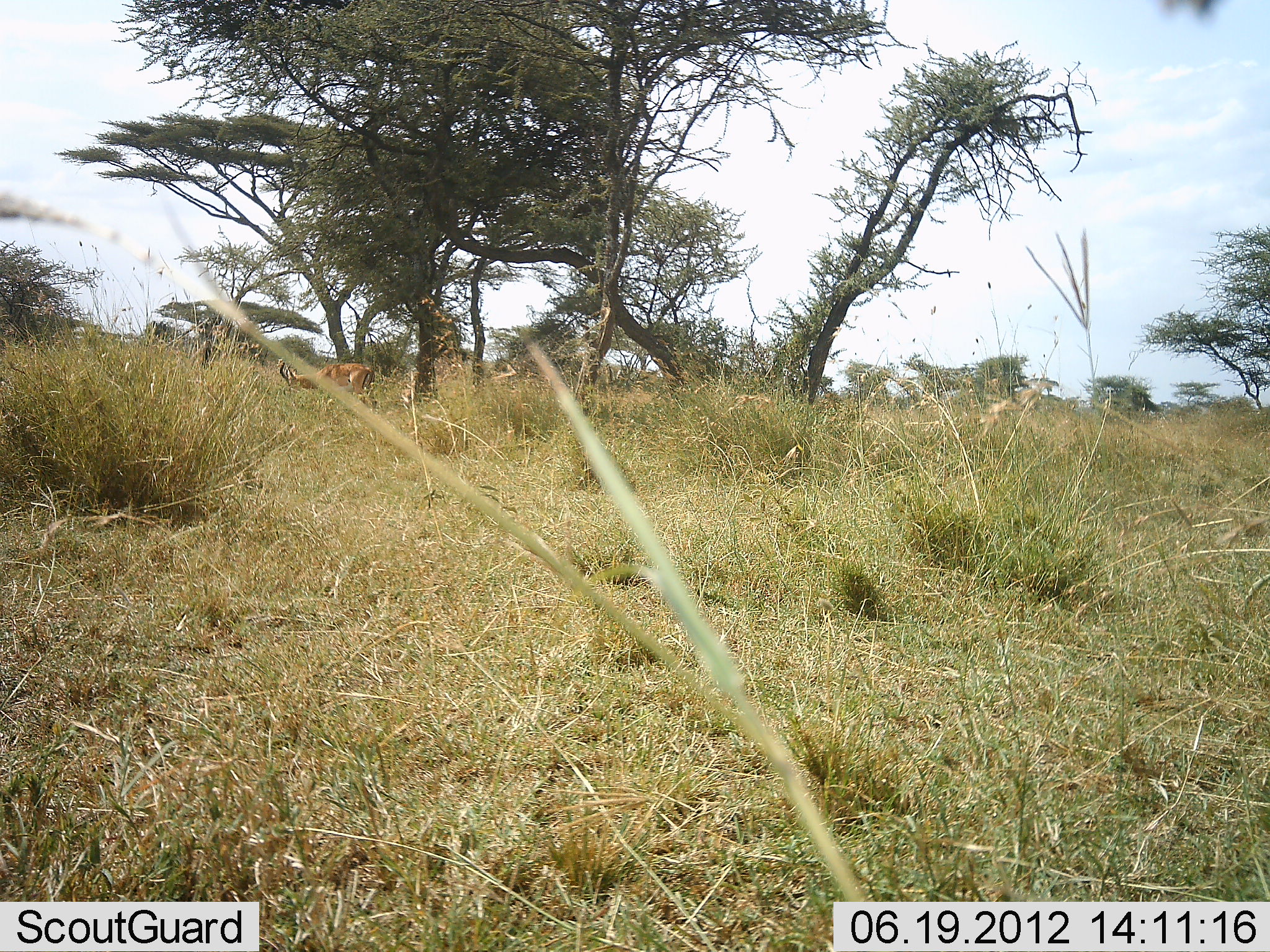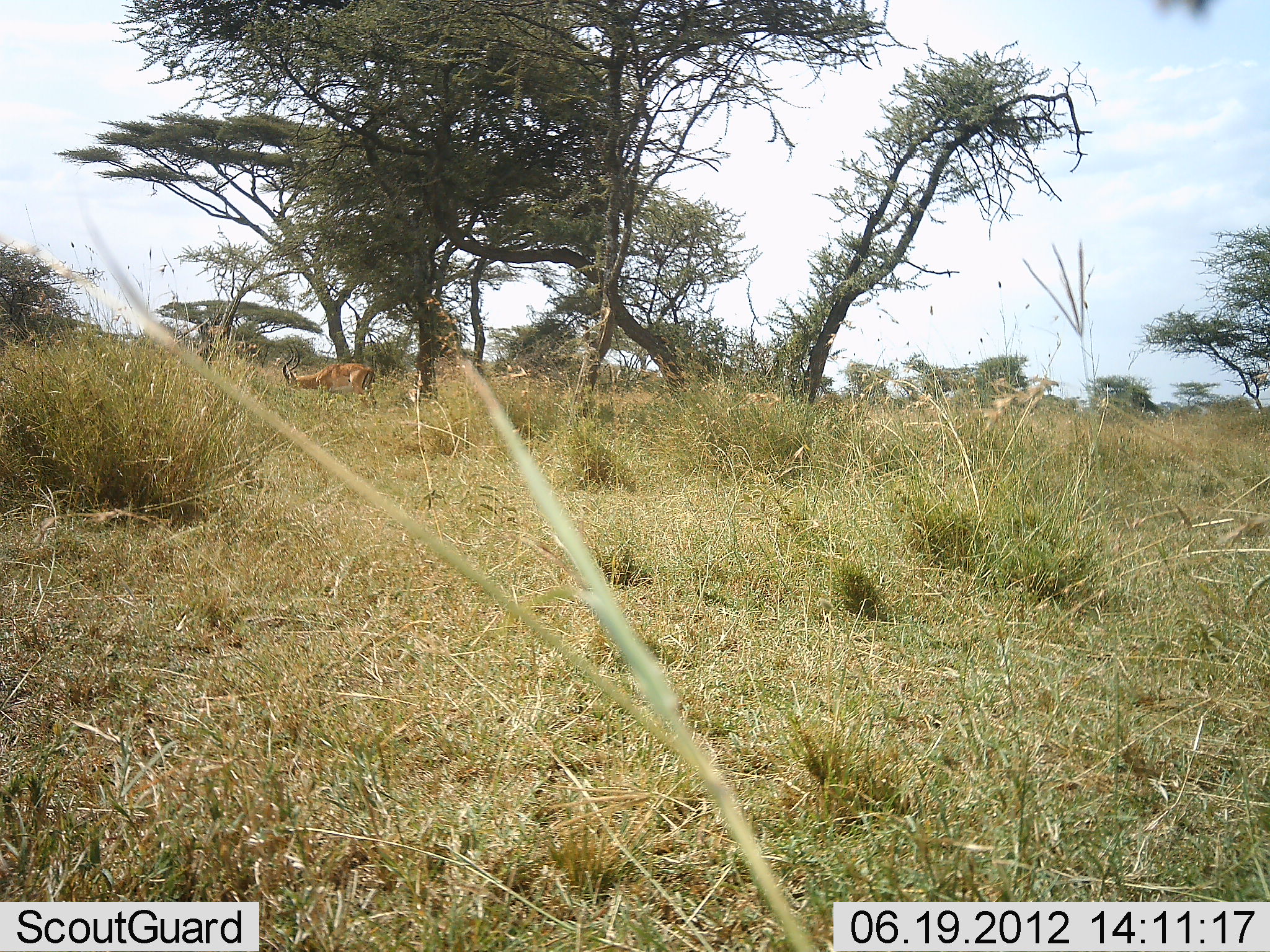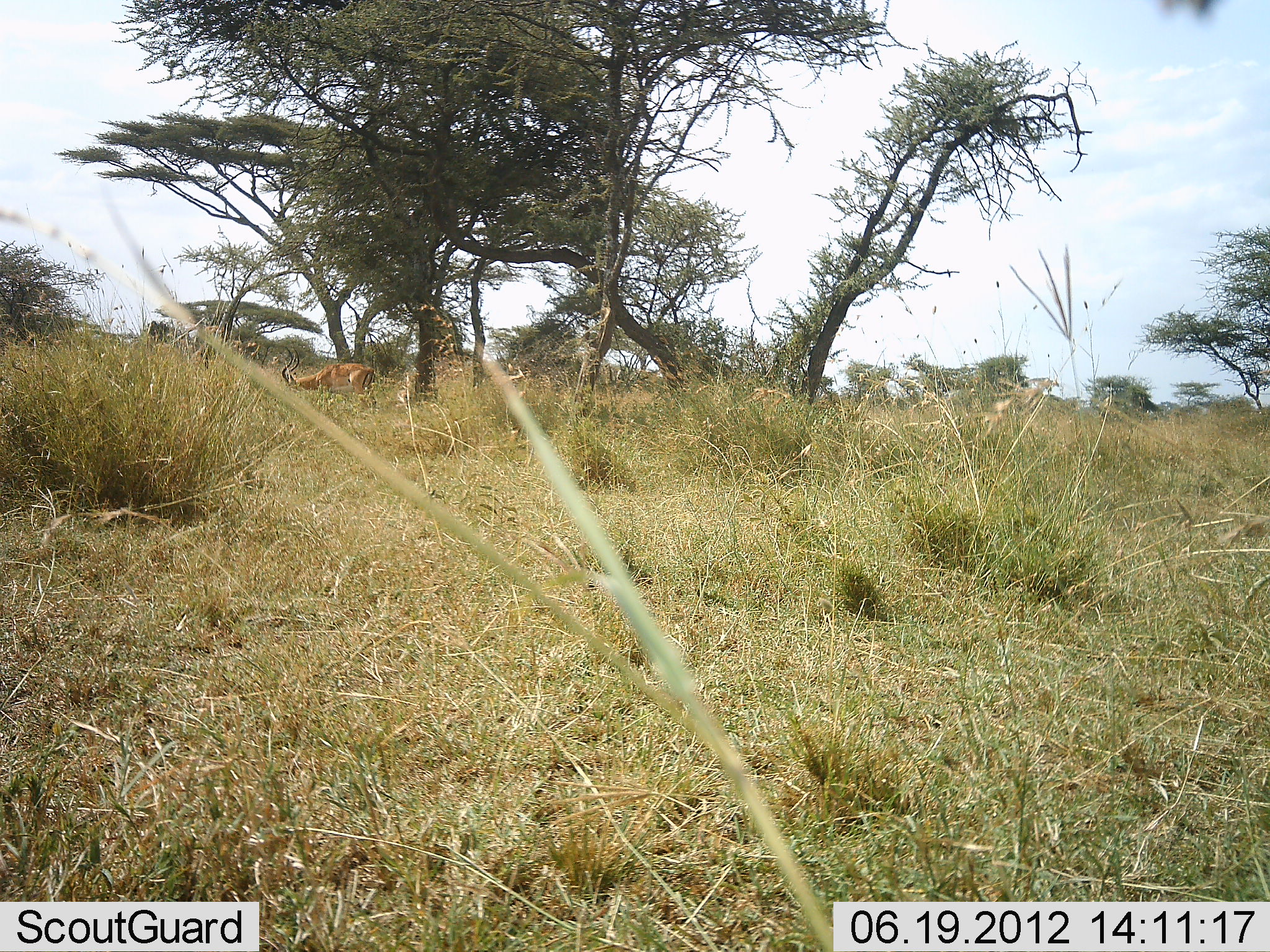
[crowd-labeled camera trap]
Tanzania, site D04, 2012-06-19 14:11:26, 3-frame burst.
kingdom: Animalia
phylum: Chordata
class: Mammalia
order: Artiodactyla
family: Bovidae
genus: Aepyceros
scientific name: Aepyceros melampus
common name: impala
Impala (Aepyceros melampus), count 1. Behavior (volunteer vote fractions): standing 20%, resting 0%, moving 10%, interacting 0%. Young present (vote fraction): 0%. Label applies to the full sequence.